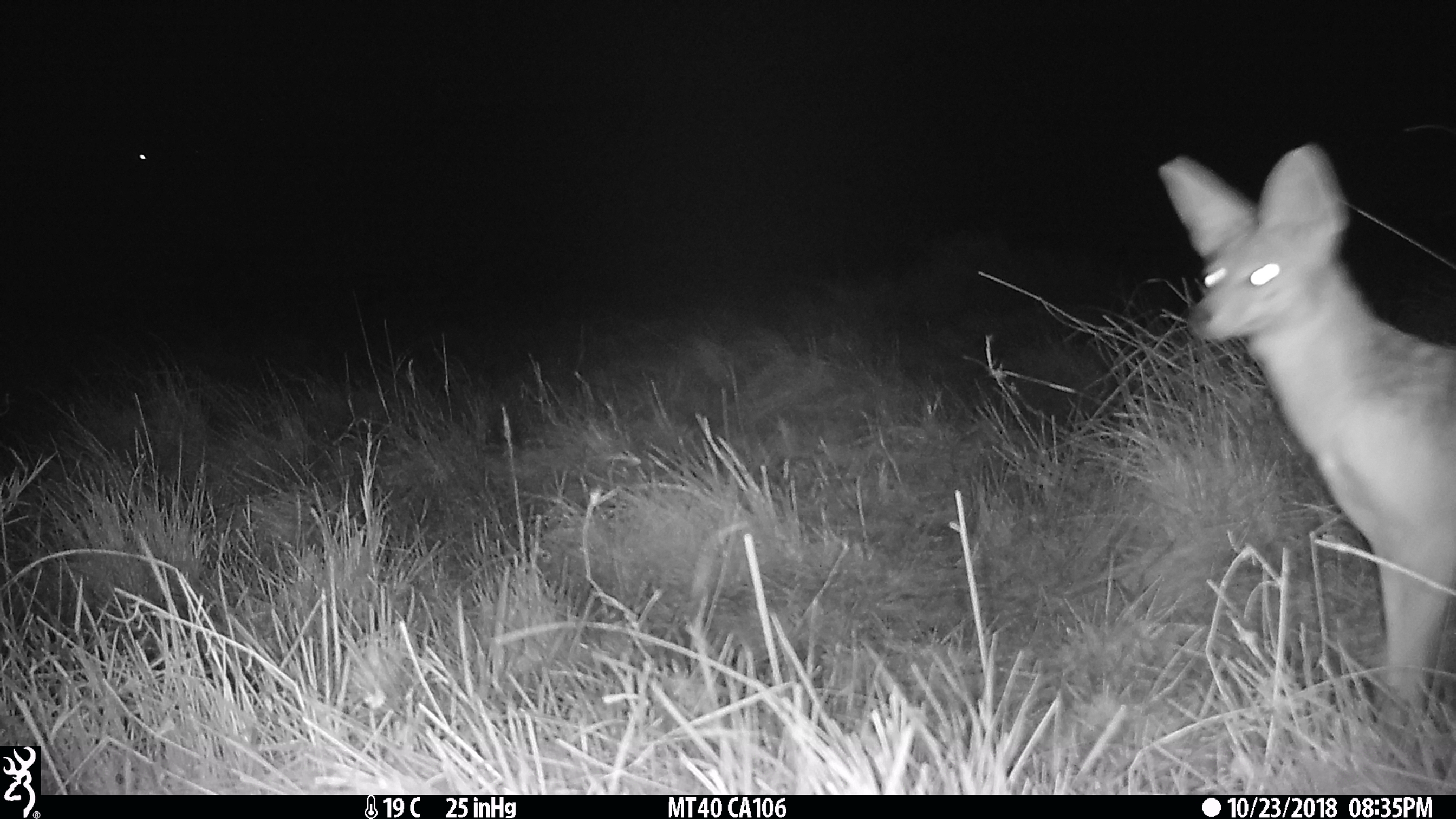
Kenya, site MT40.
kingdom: Animalia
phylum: Chordata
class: Mammalia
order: Carnivora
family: Canidae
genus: Lupulella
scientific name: Lupulella mesomelas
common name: black-backed jackal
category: jackal